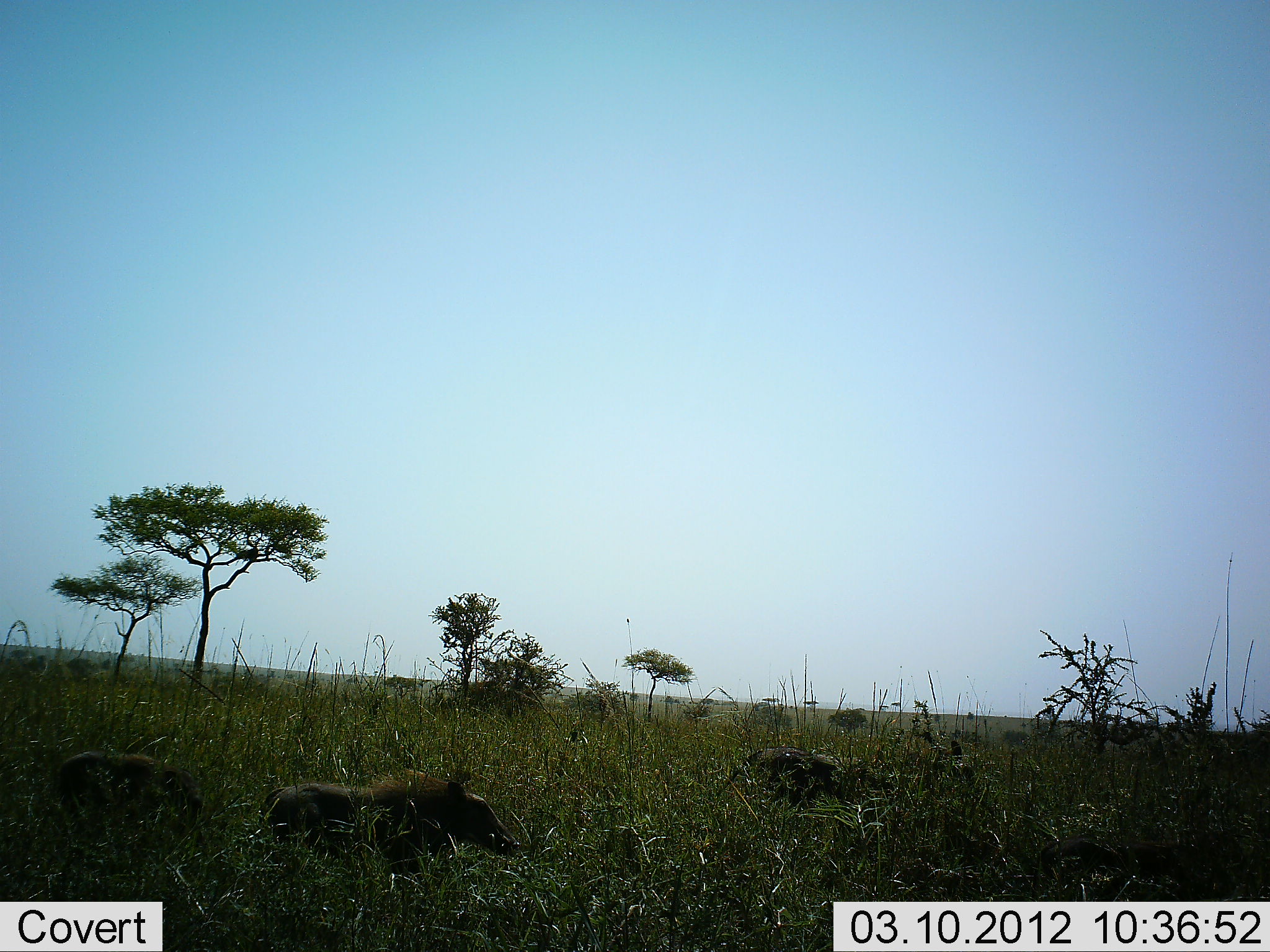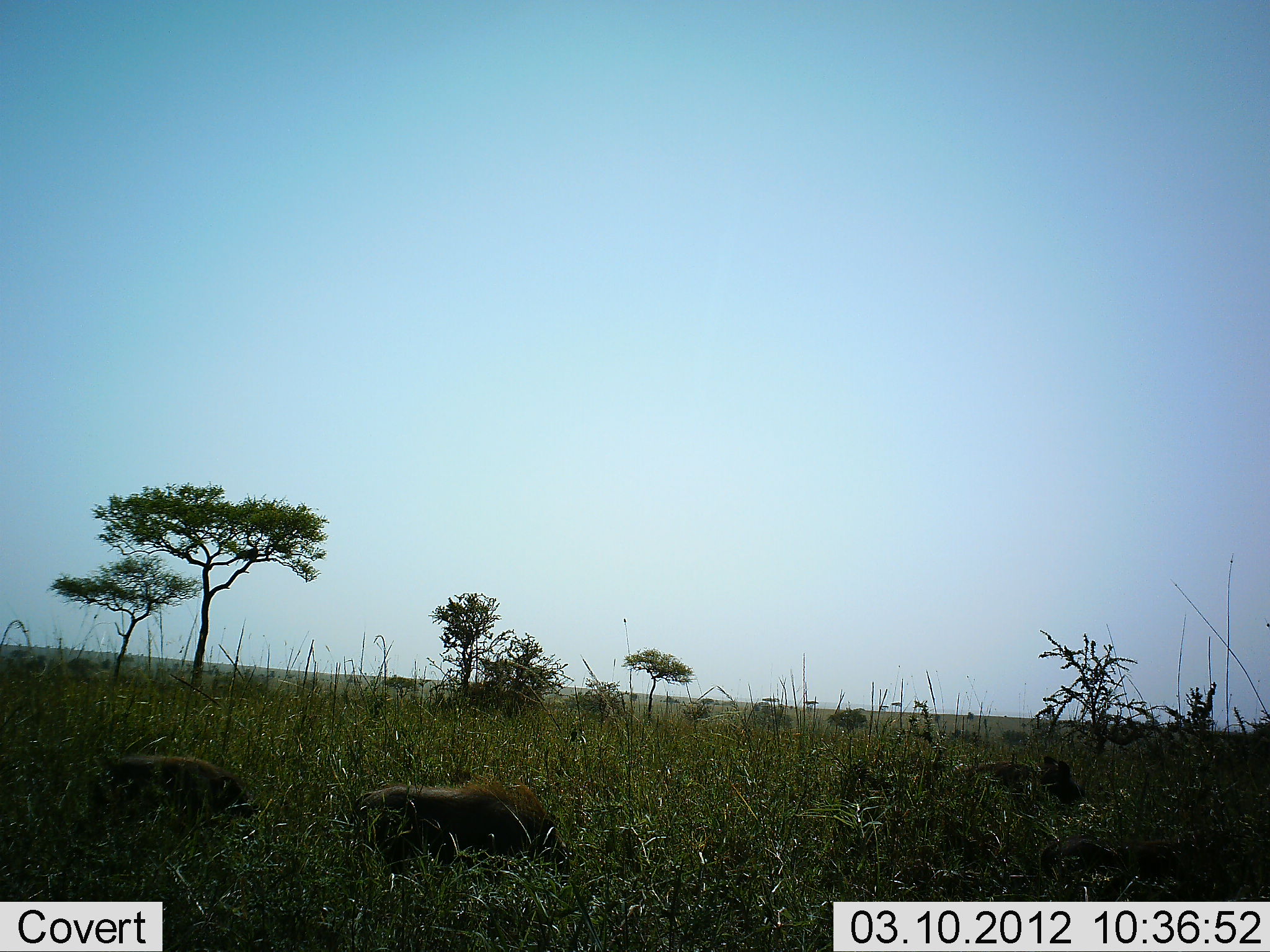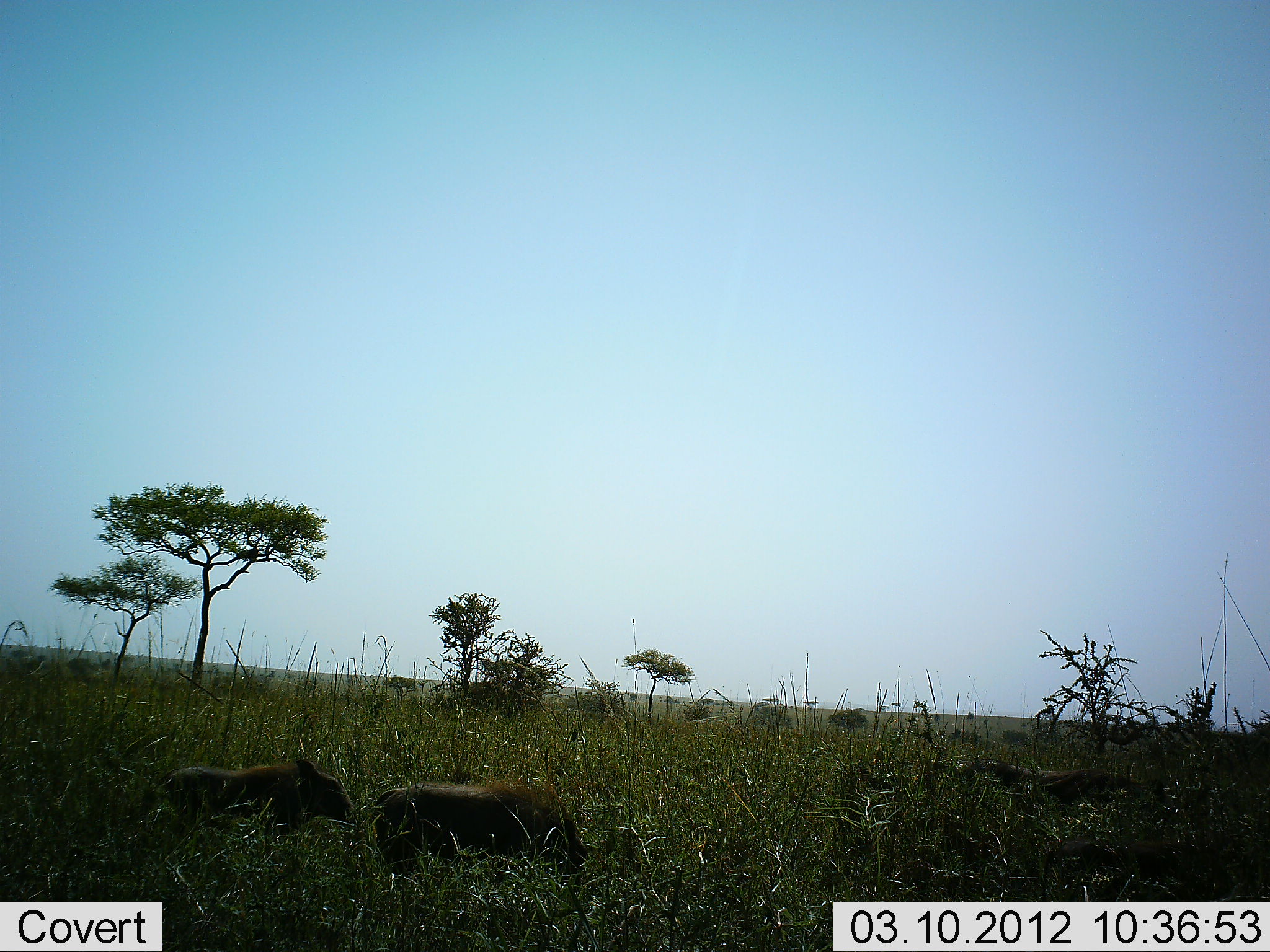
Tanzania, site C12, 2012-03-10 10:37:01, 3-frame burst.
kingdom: Animalia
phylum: Chordata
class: Mammalia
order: Artiodactyla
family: Suidae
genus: Phacochoerus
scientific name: Phacochoerus africanus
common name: warthog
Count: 3.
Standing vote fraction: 0%.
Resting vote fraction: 0%.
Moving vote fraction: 100%.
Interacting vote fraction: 0%.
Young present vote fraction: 0%.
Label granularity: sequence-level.